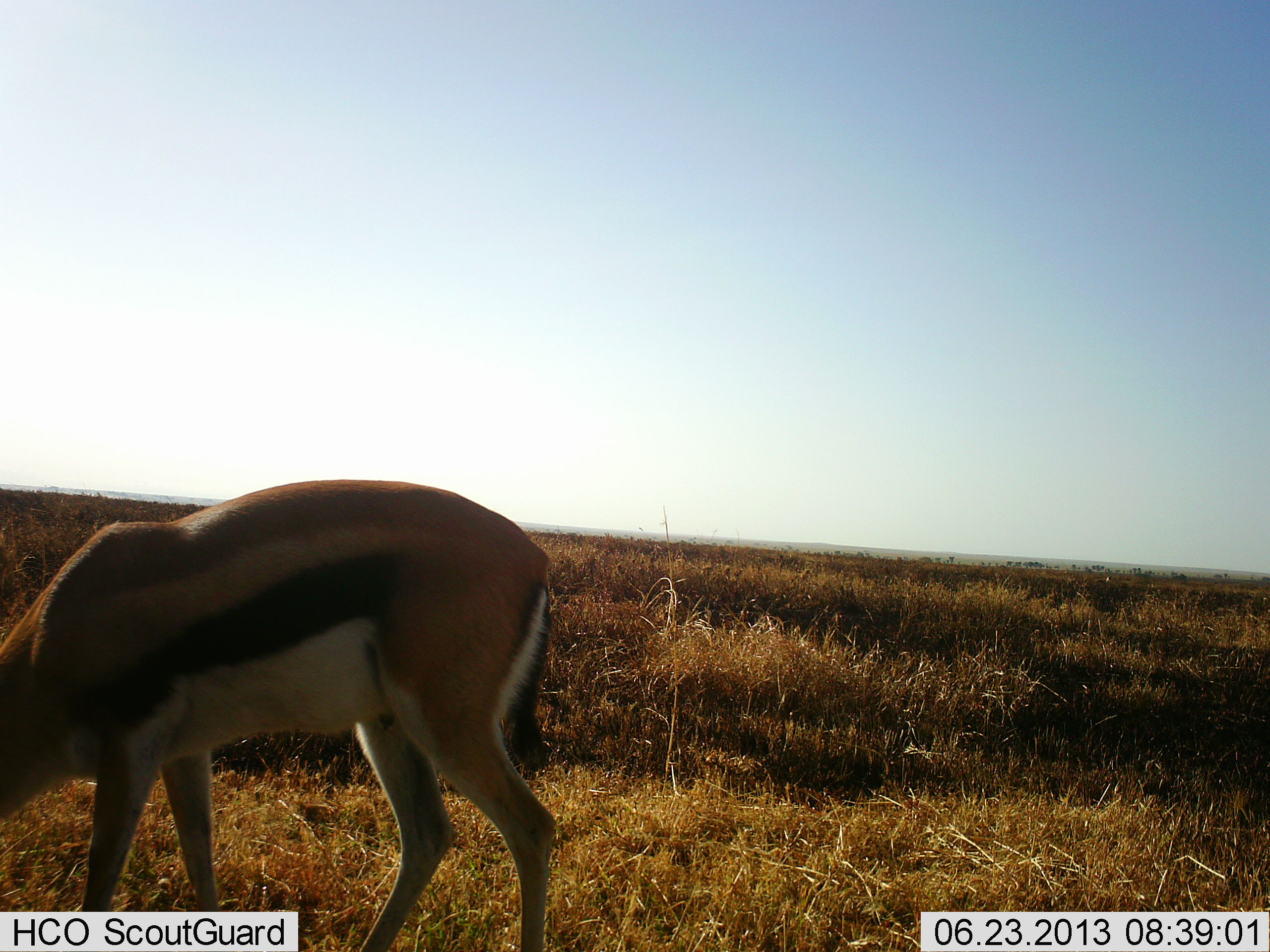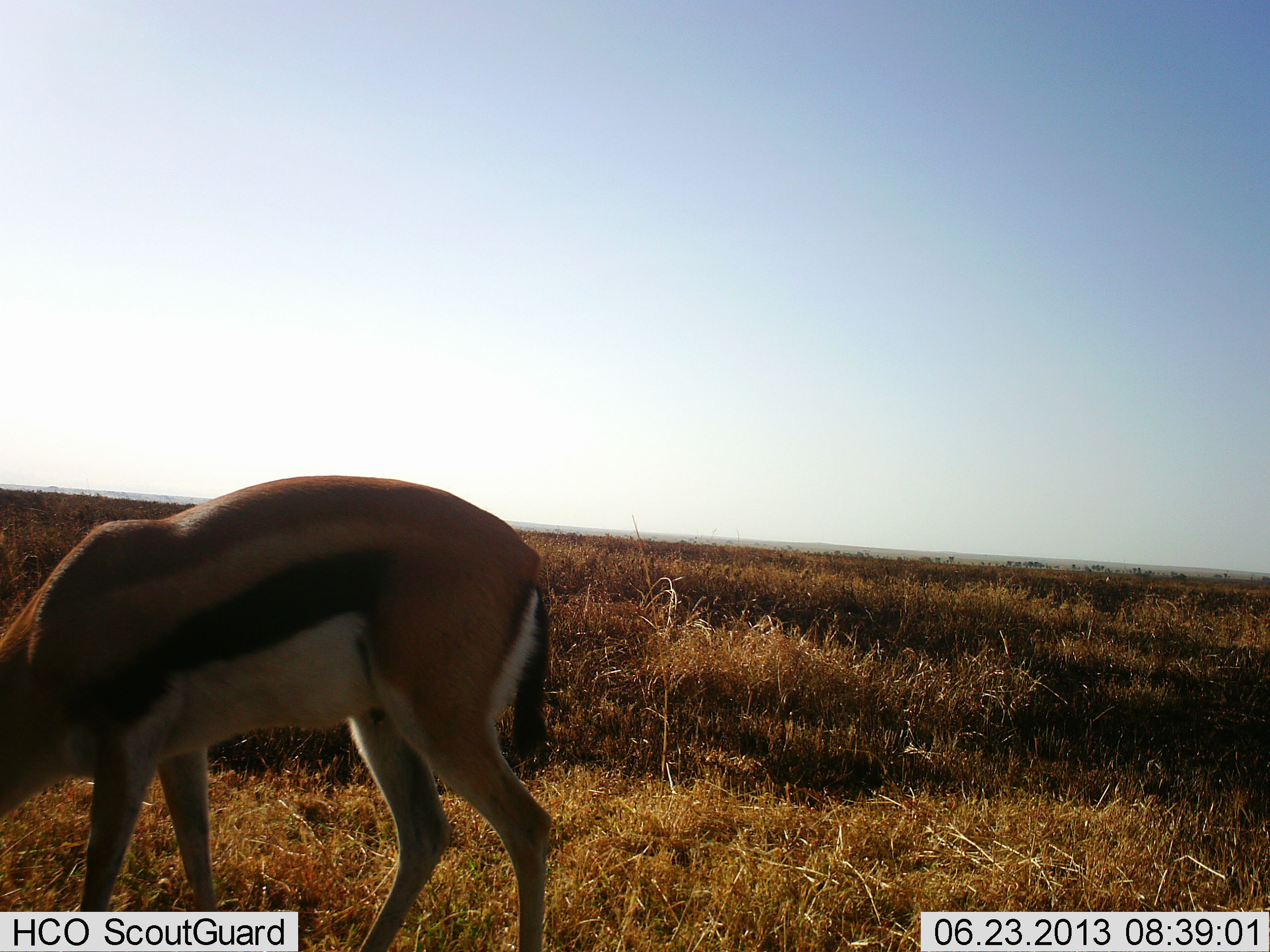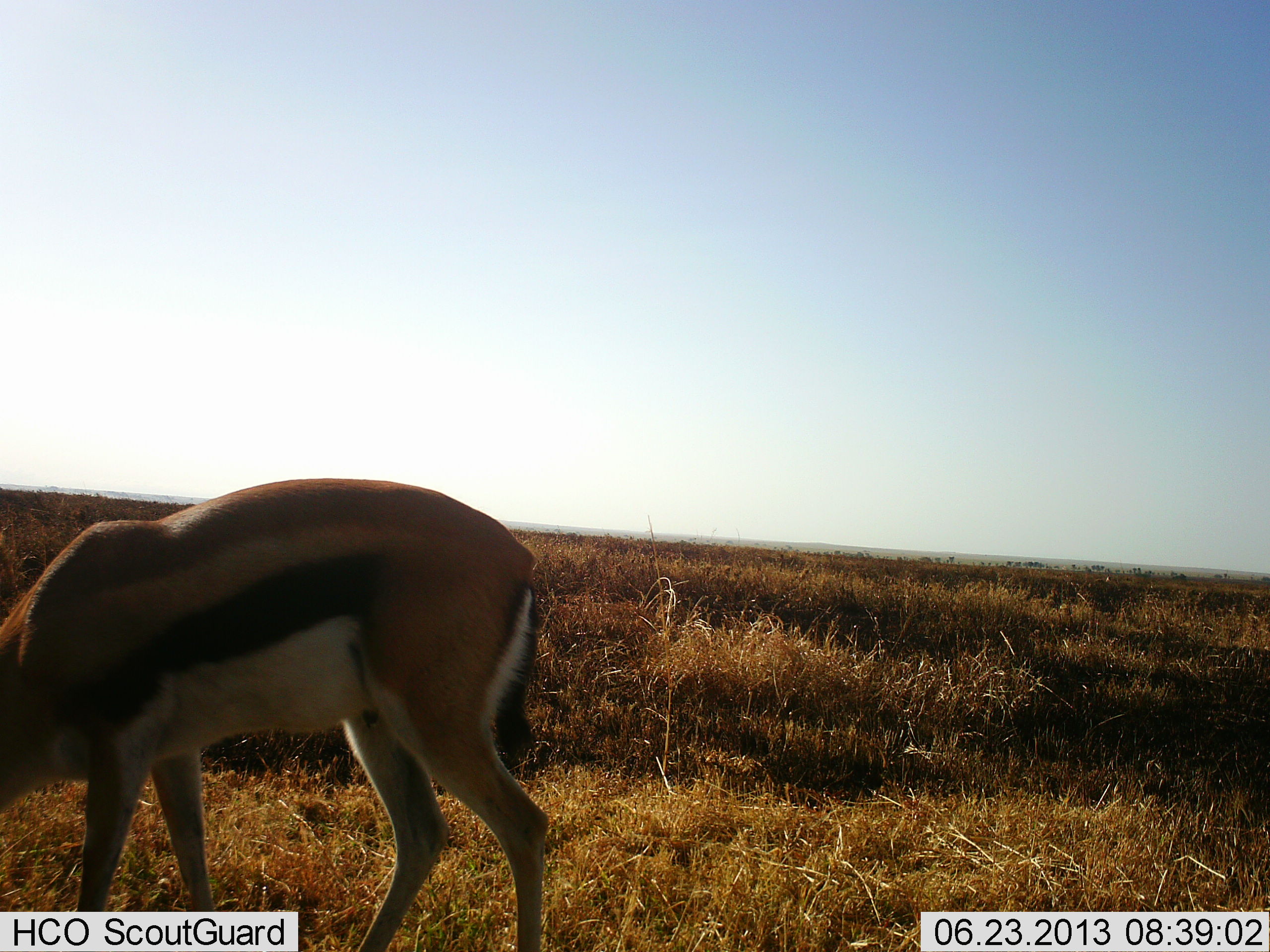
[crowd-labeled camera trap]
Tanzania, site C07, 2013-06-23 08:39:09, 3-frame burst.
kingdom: Animalia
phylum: Chordata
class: Mammalia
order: Artiodactyla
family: Bovidae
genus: Eudorcas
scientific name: Eudorcas thomsonii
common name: thomson's gazelle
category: gazellethomsons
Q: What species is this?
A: Gazellethomsons (thomson's gazelle) (Eudorcas thomsonii).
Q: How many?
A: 1.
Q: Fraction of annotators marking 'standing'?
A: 20%.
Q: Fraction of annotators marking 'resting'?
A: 0%.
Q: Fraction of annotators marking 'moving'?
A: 0%.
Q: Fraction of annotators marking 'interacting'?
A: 0%.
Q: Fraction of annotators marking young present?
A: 0%.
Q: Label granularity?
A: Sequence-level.